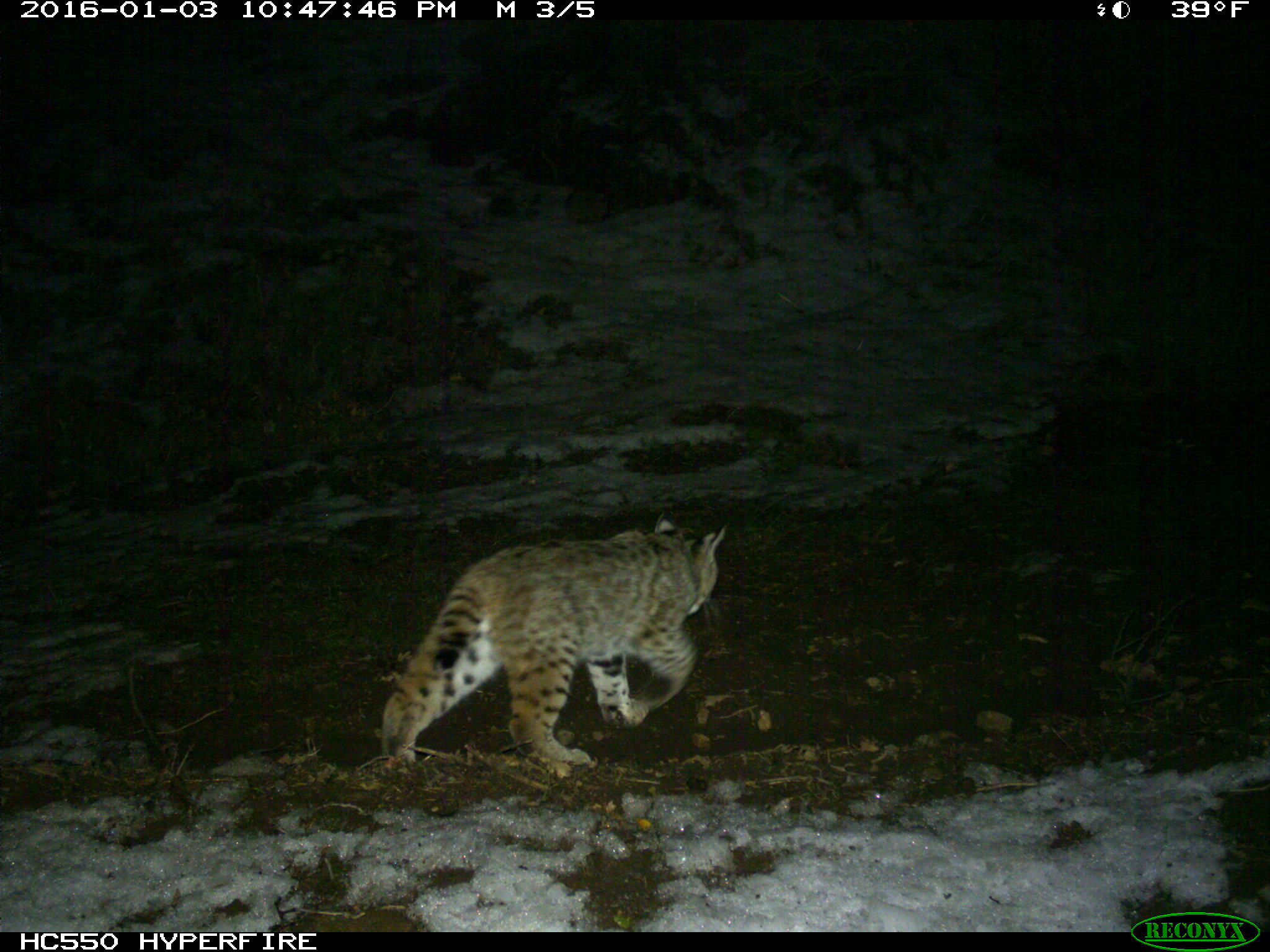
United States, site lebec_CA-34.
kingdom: Animalia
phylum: Chordata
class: Mammalia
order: Carnivora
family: Felidae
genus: Lynx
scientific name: Lynx rufus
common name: bobcat